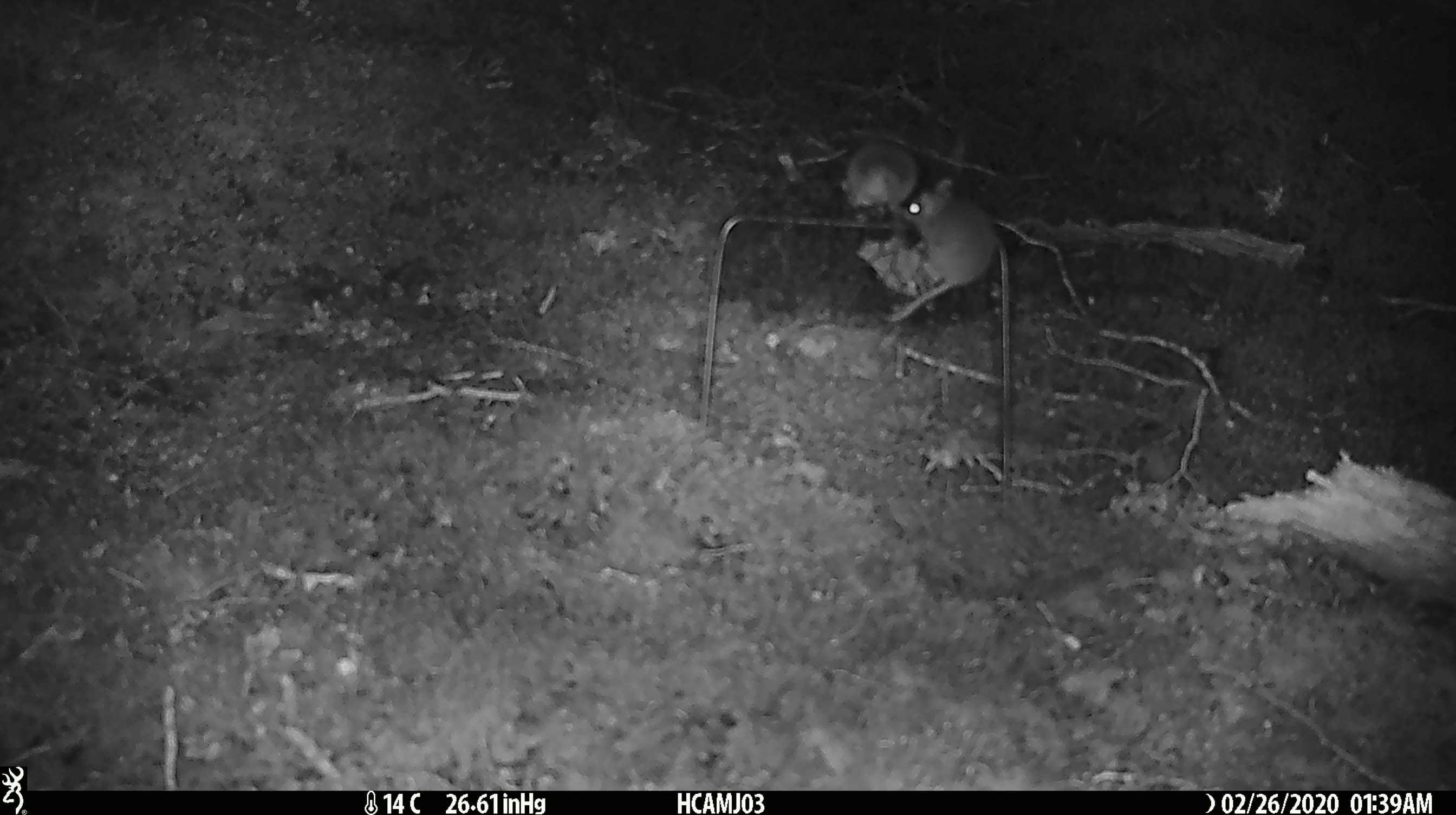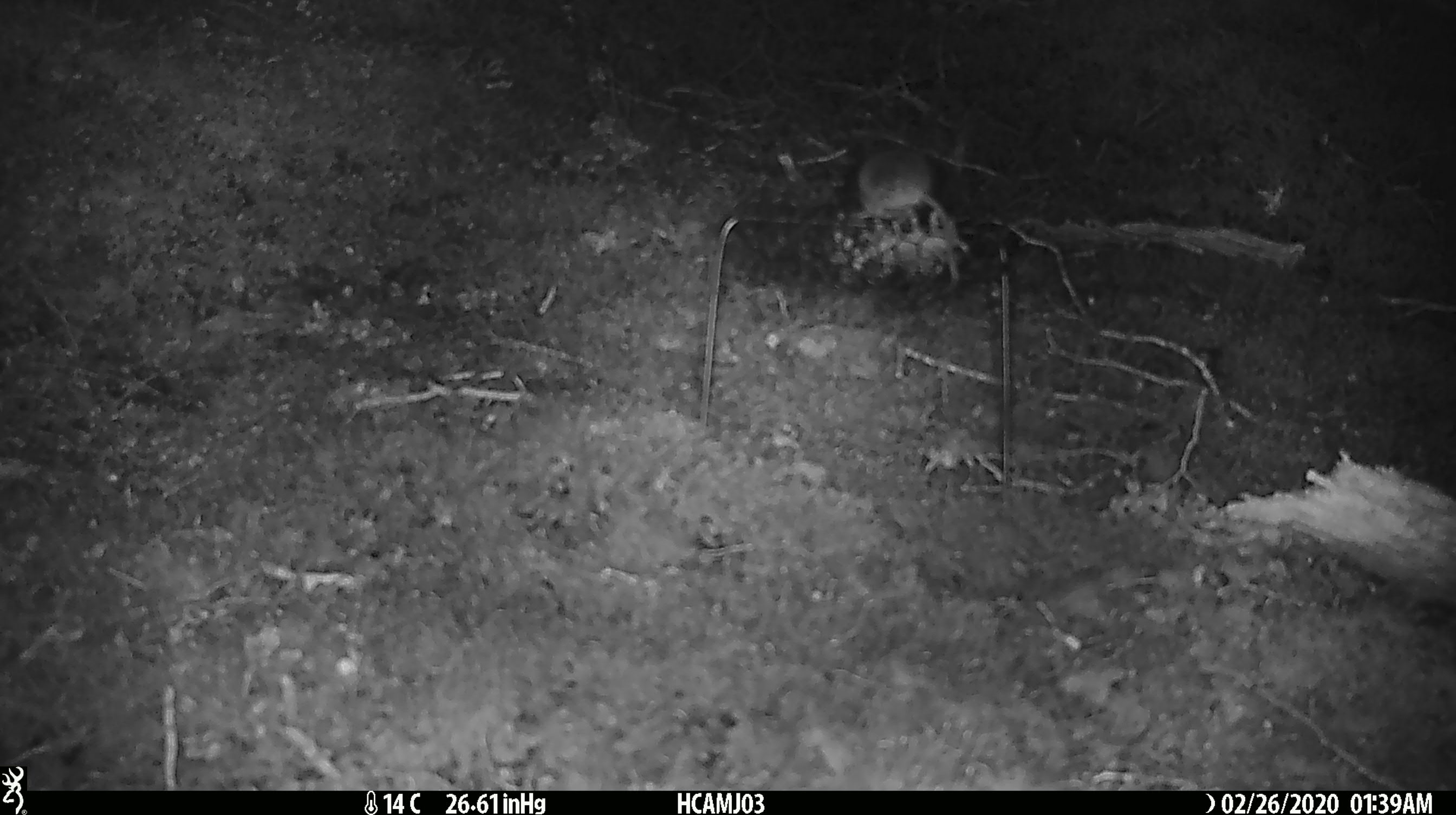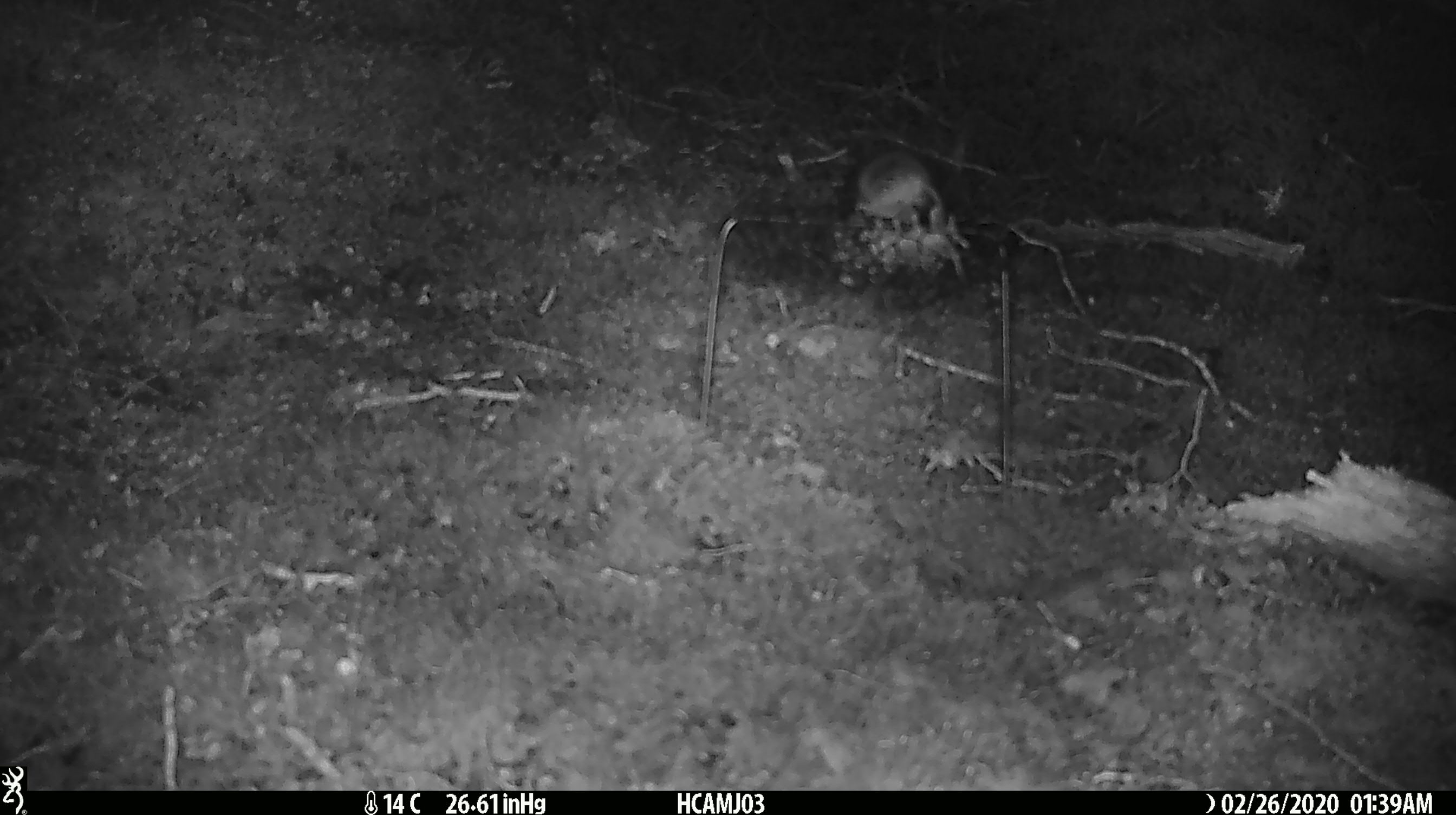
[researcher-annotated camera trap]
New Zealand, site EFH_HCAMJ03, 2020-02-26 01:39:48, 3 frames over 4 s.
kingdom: Animalia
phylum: Chordata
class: Mammalia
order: Rodentia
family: Muridae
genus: Mus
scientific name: Mus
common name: mouse